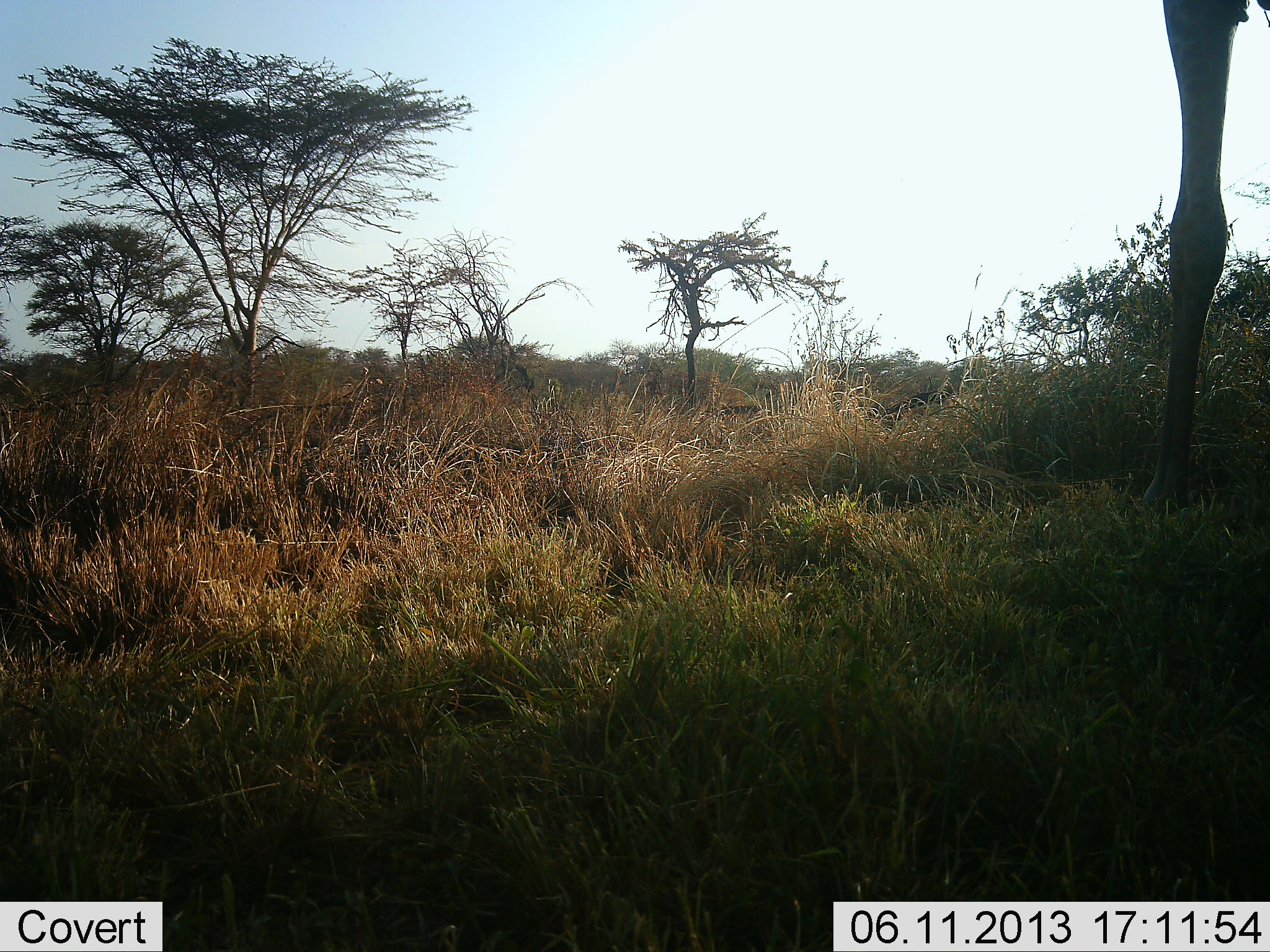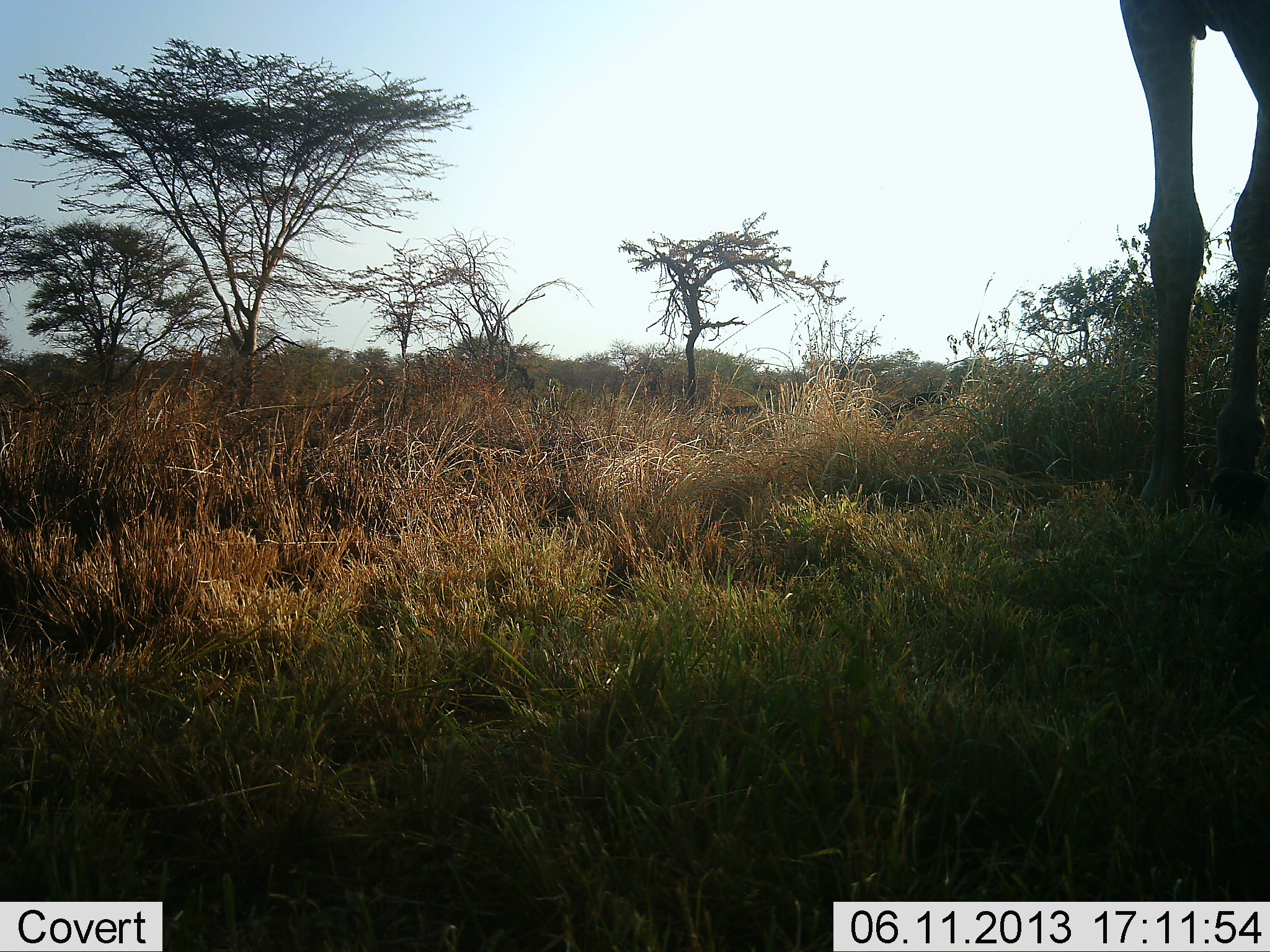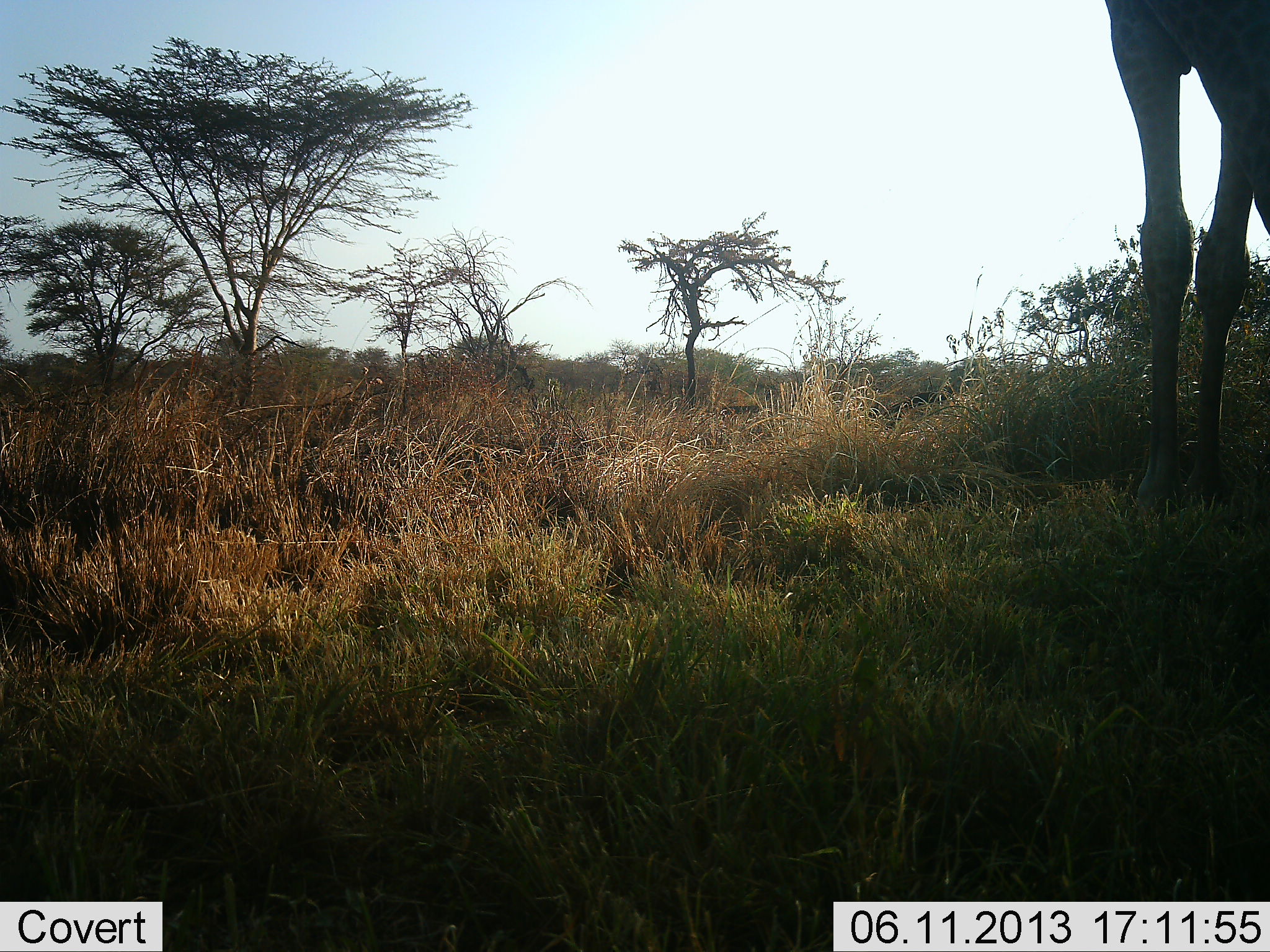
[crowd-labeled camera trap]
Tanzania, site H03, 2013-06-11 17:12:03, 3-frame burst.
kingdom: Animalia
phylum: Chordata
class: Mammalia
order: Artiodactyla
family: Giraffidae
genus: Giraffa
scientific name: Giraffa camelopardalis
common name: giraffe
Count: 1.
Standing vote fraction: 80%.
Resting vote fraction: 0%.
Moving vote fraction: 20%.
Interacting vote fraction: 0%.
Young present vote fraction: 0%.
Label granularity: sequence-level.